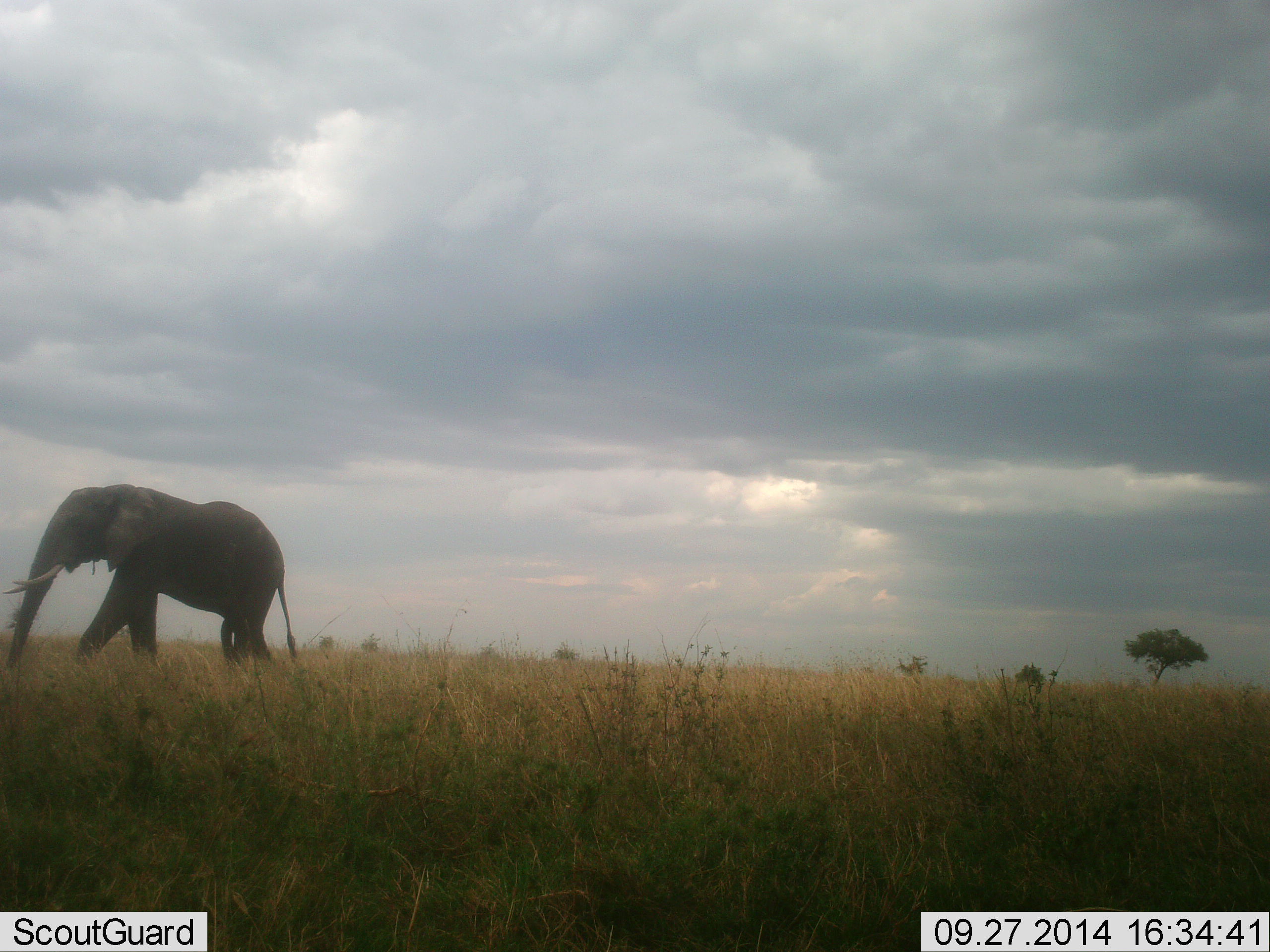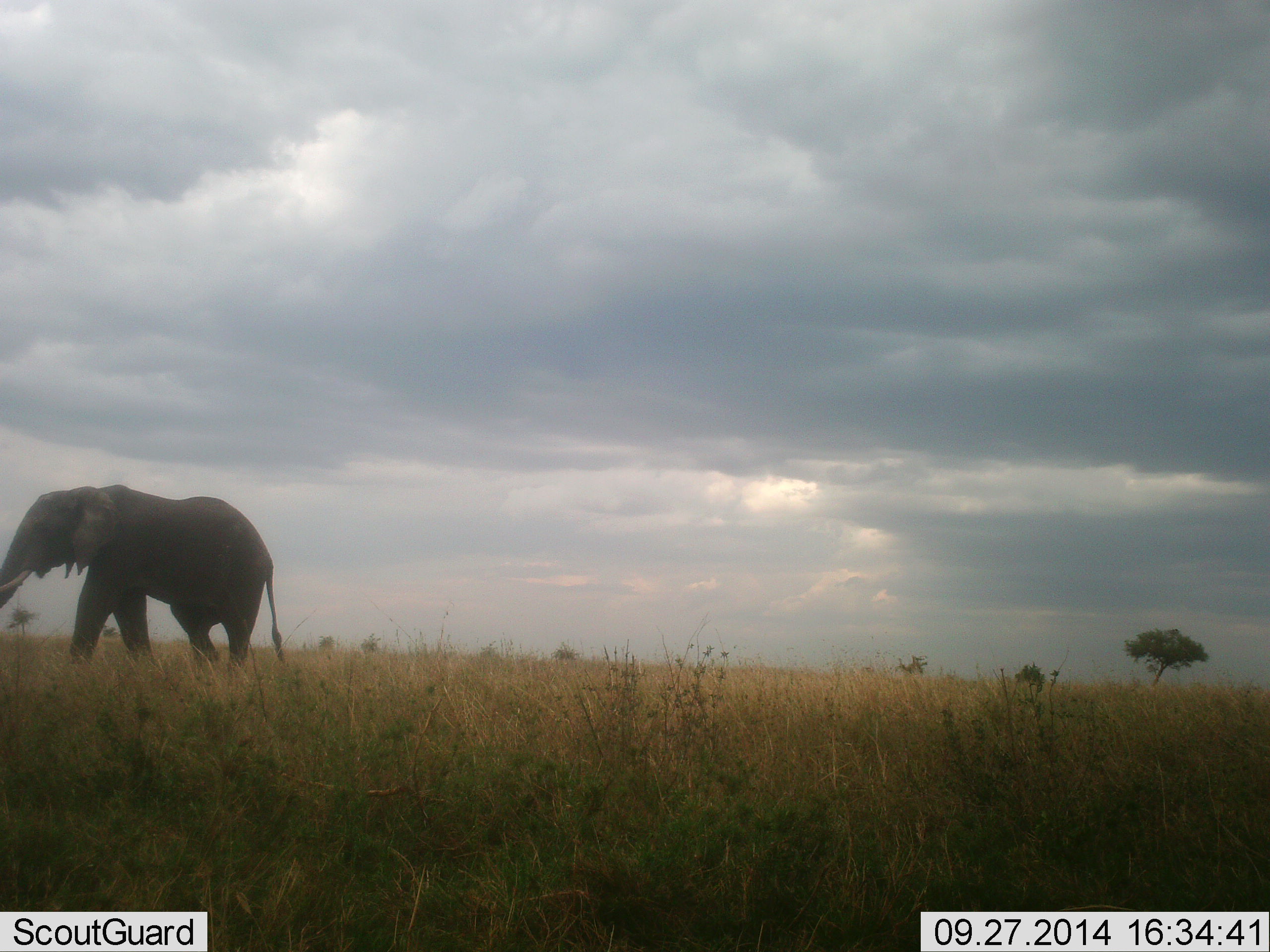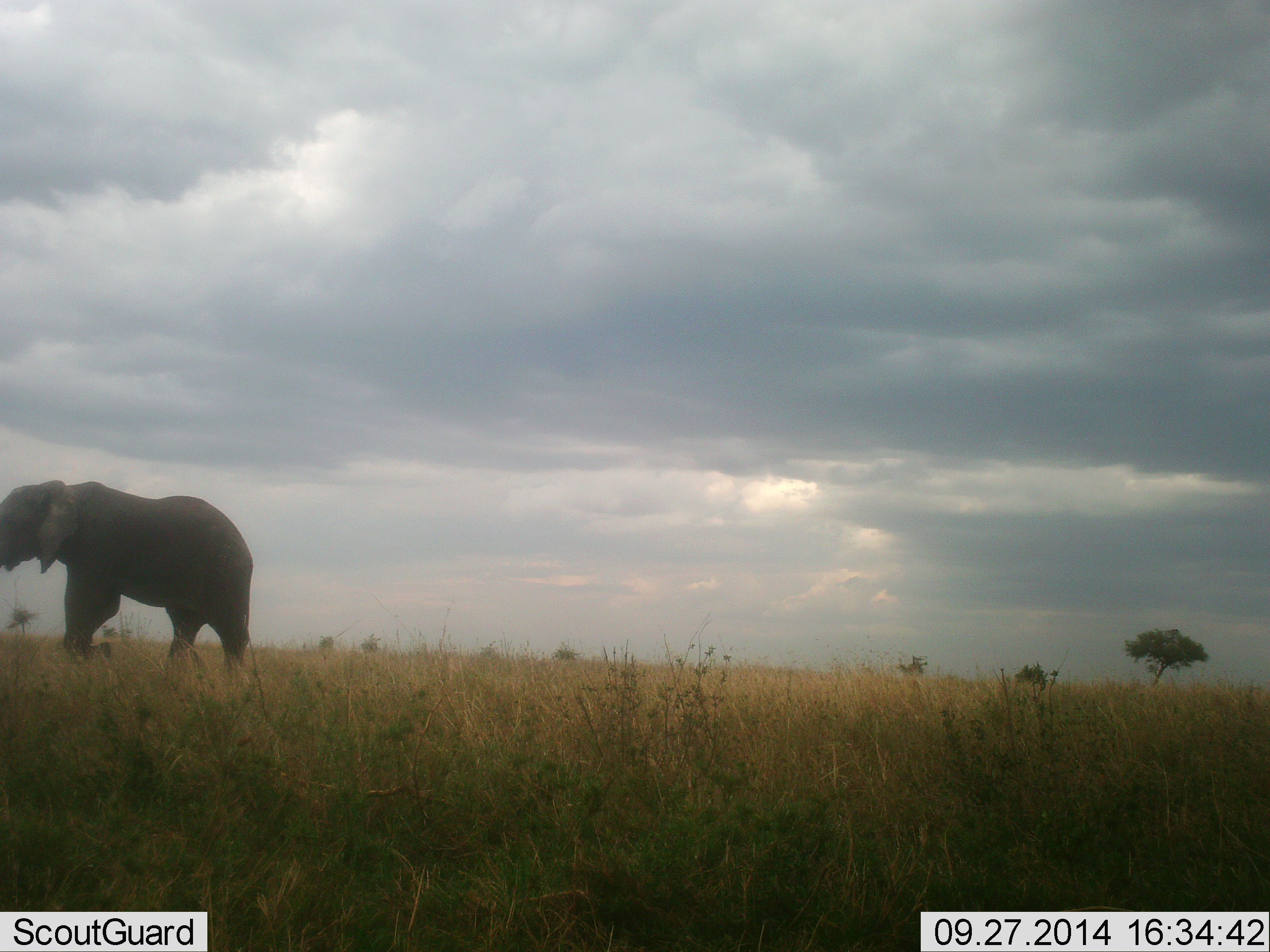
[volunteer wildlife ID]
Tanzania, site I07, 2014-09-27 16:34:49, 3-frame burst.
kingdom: Animalia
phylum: Chordata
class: Mammalia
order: Proboscidea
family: Elephantidae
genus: Loxodonta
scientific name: Loxodonta africana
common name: african bush elephant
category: elephant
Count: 1.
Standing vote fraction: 0%.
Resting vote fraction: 0%.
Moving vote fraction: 100%.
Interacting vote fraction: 0%.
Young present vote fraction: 0%.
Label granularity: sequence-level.